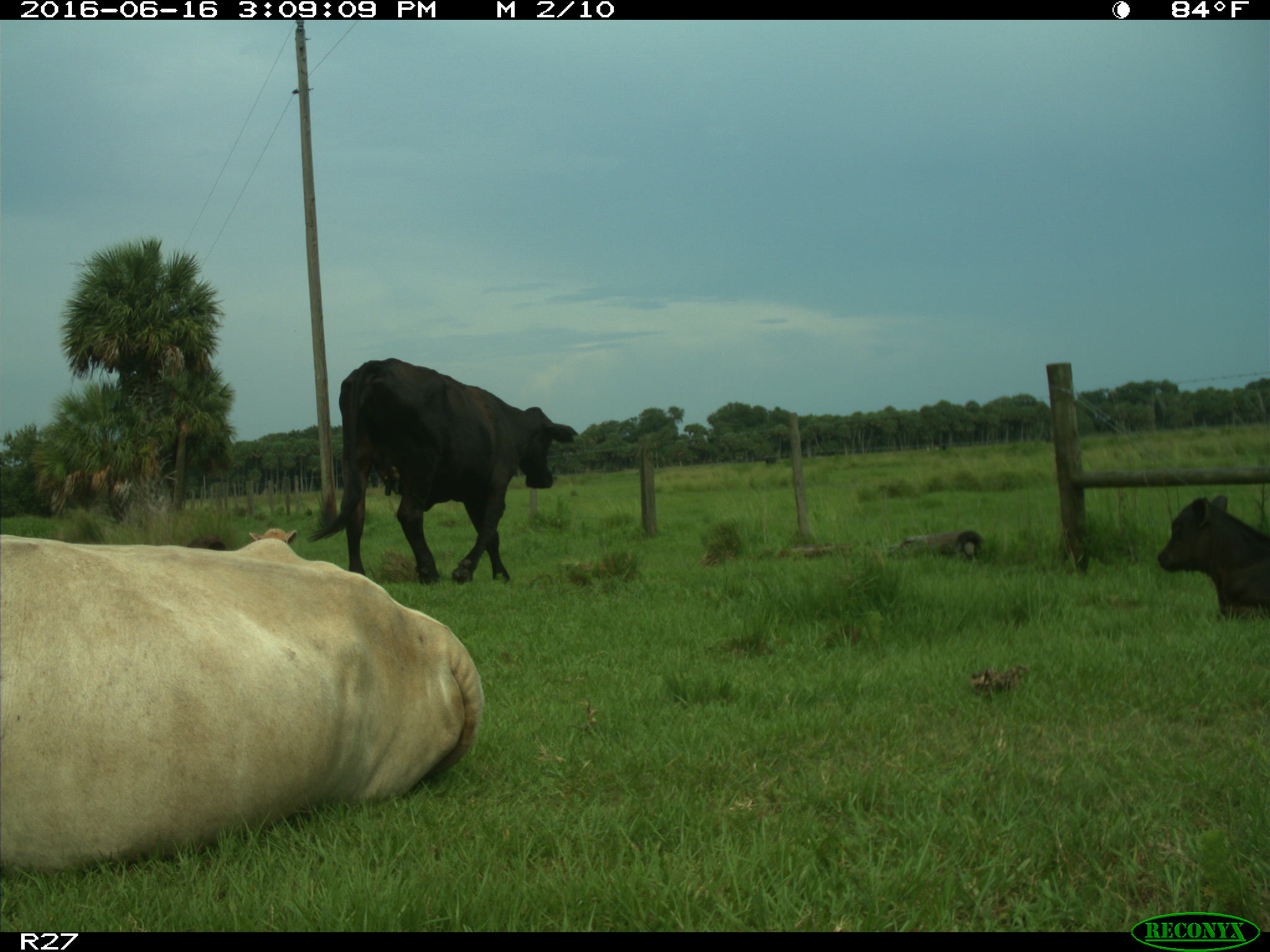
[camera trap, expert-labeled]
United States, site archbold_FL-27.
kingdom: Animalia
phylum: Chordata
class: Mammalia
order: Artiodactyla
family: Bovidae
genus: Bos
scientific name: Bos taurus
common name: domestic cow